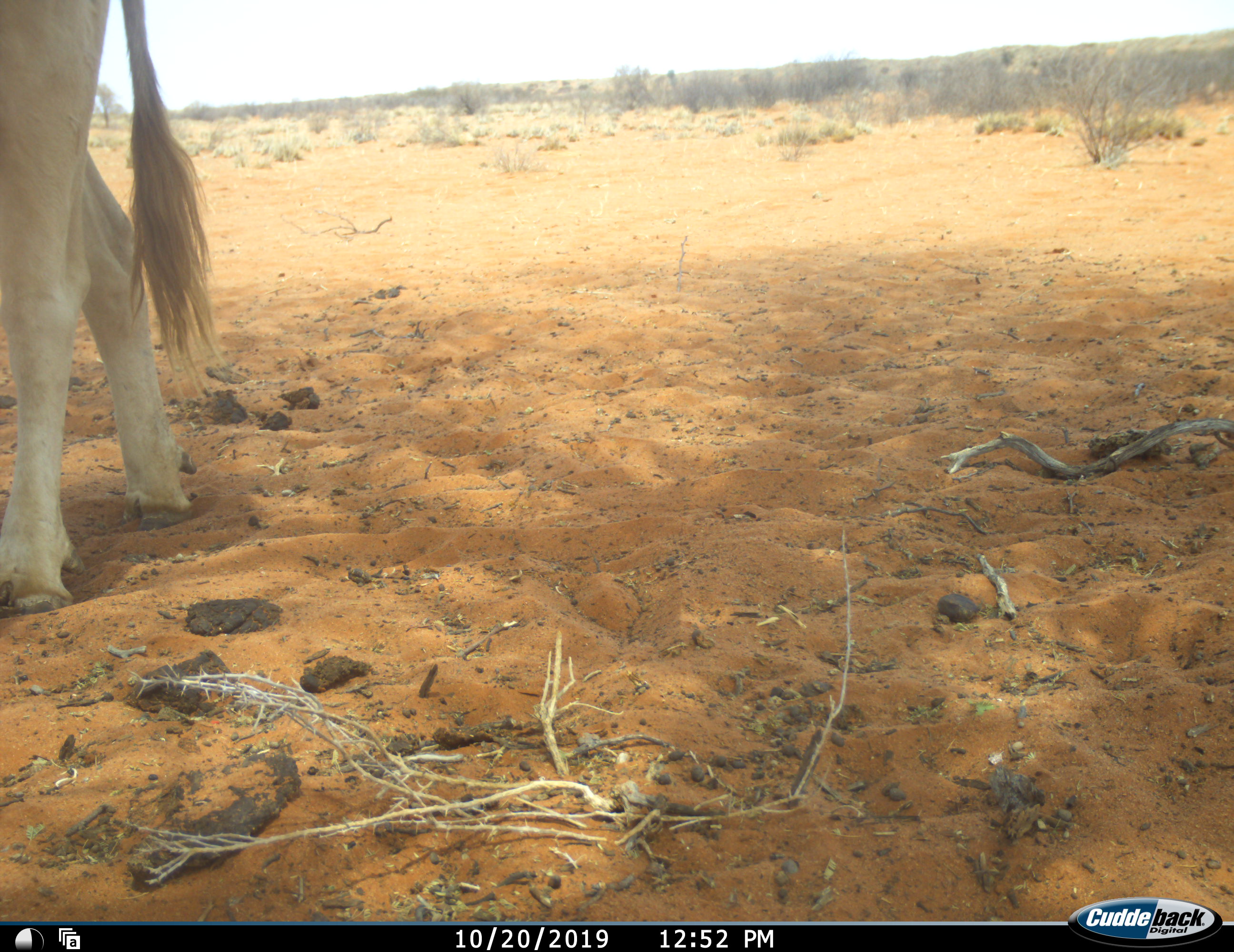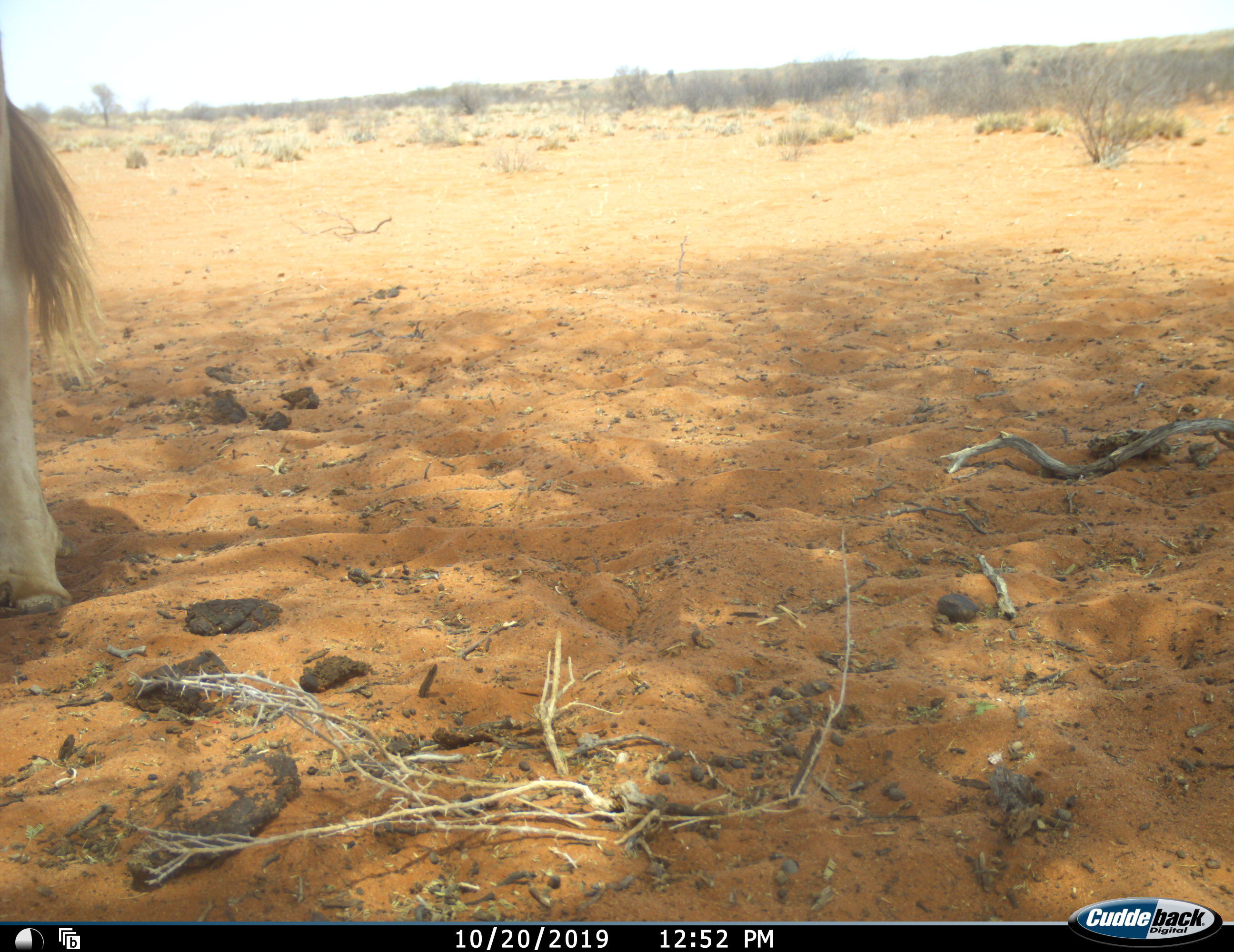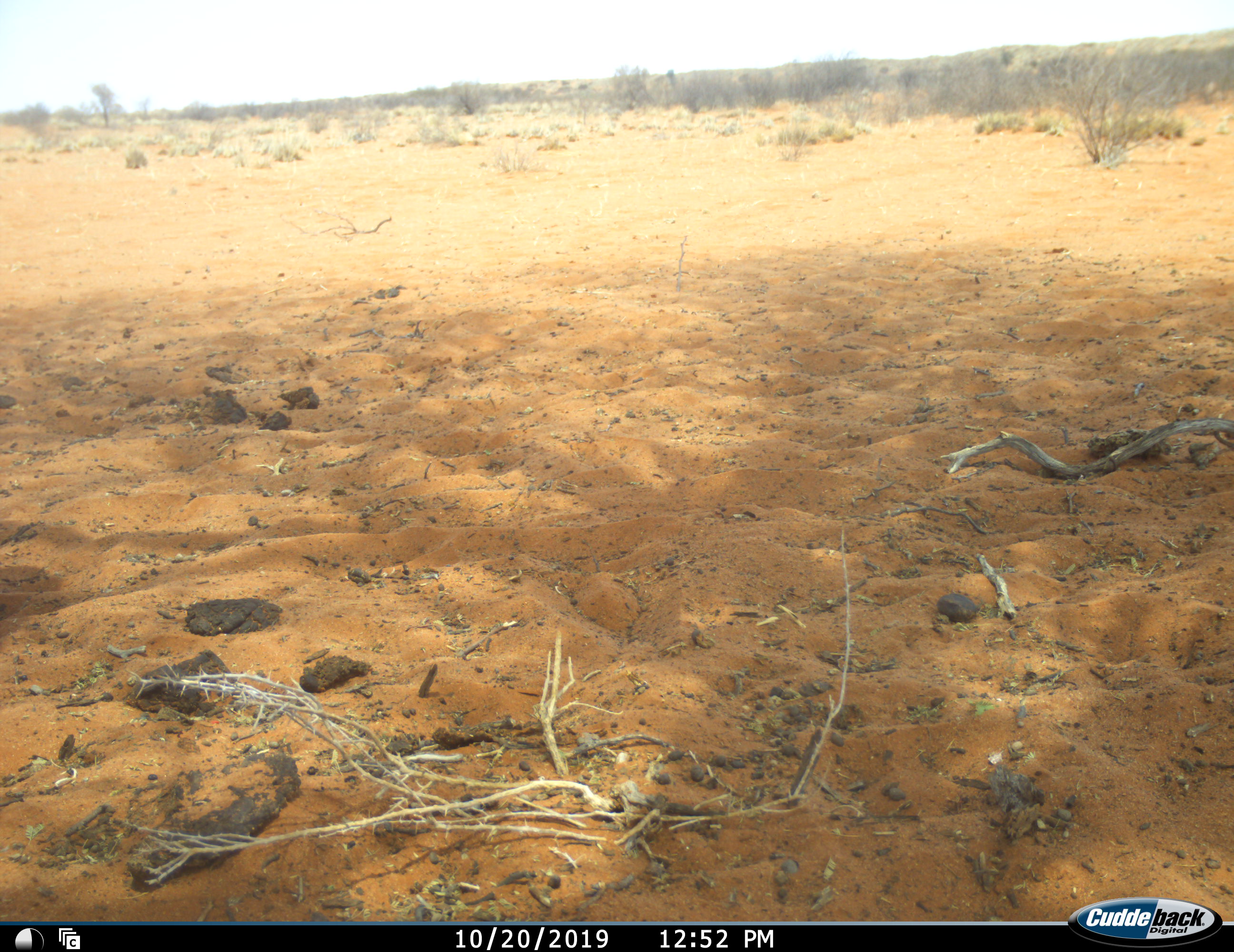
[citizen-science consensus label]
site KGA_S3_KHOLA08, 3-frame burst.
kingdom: Animalia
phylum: Chordata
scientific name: Vertebrata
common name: domestic animal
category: domesticanimal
Domesticanimal (domestic animal) (Vertebrata), count 1. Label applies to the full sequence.